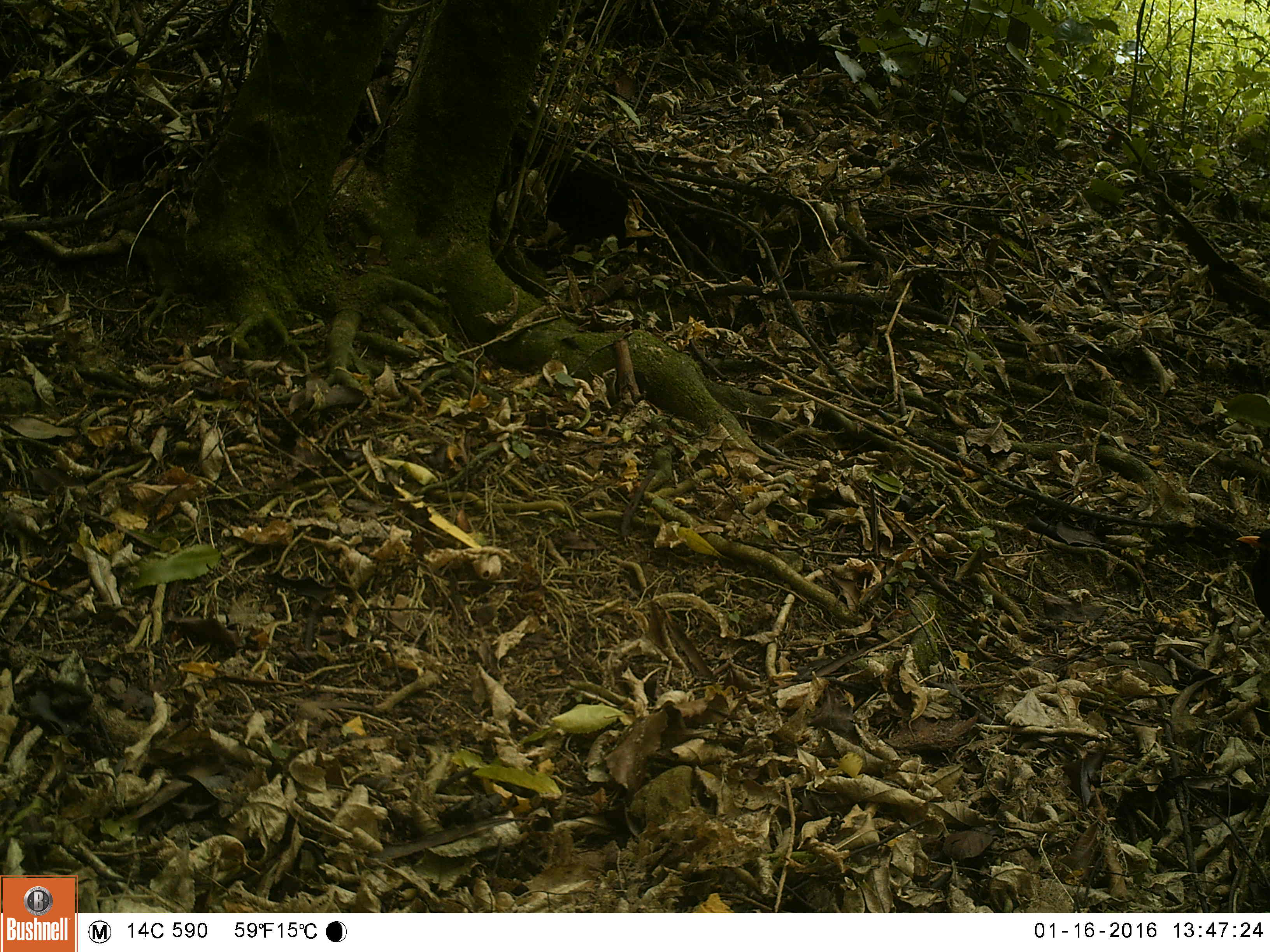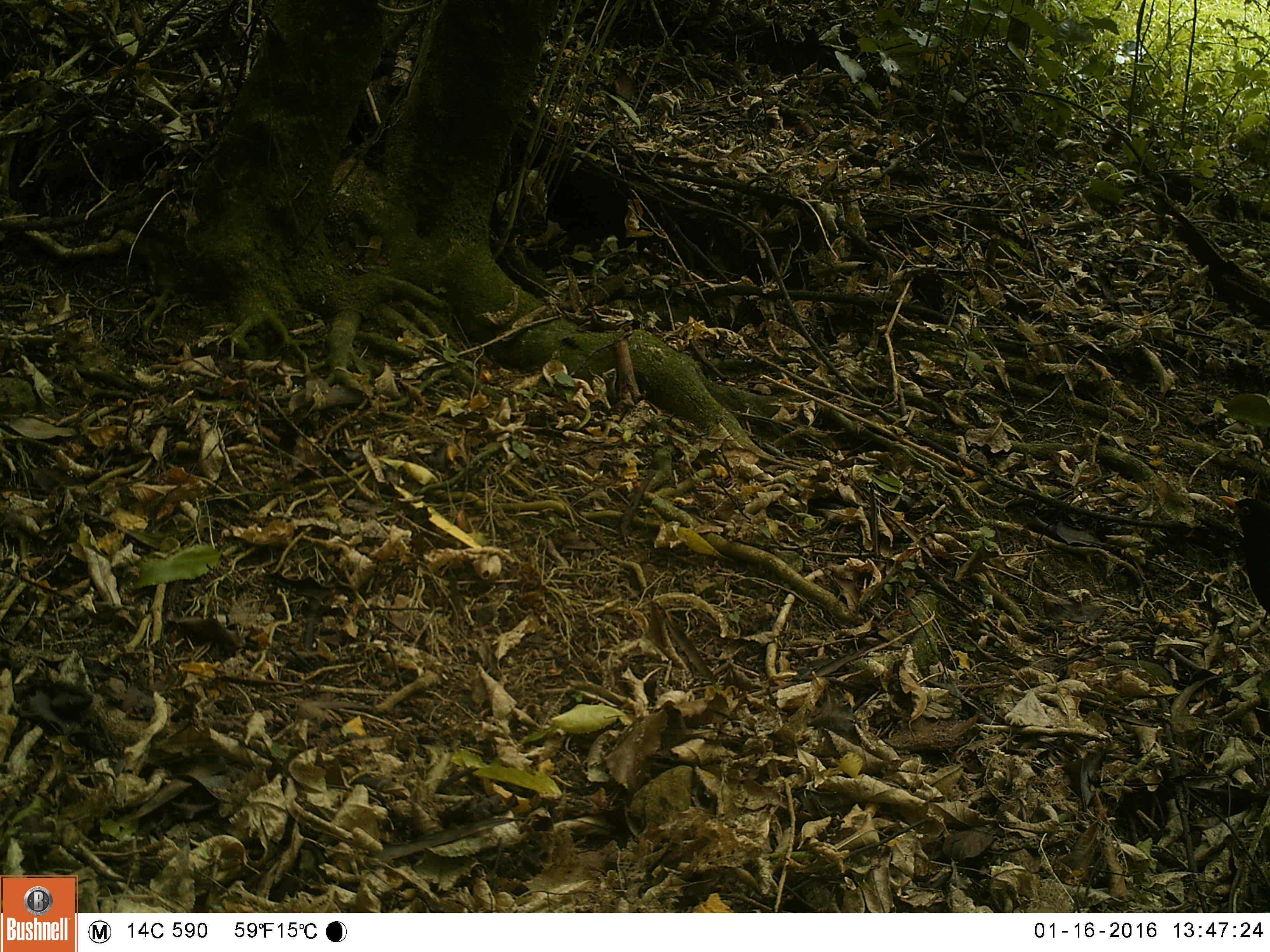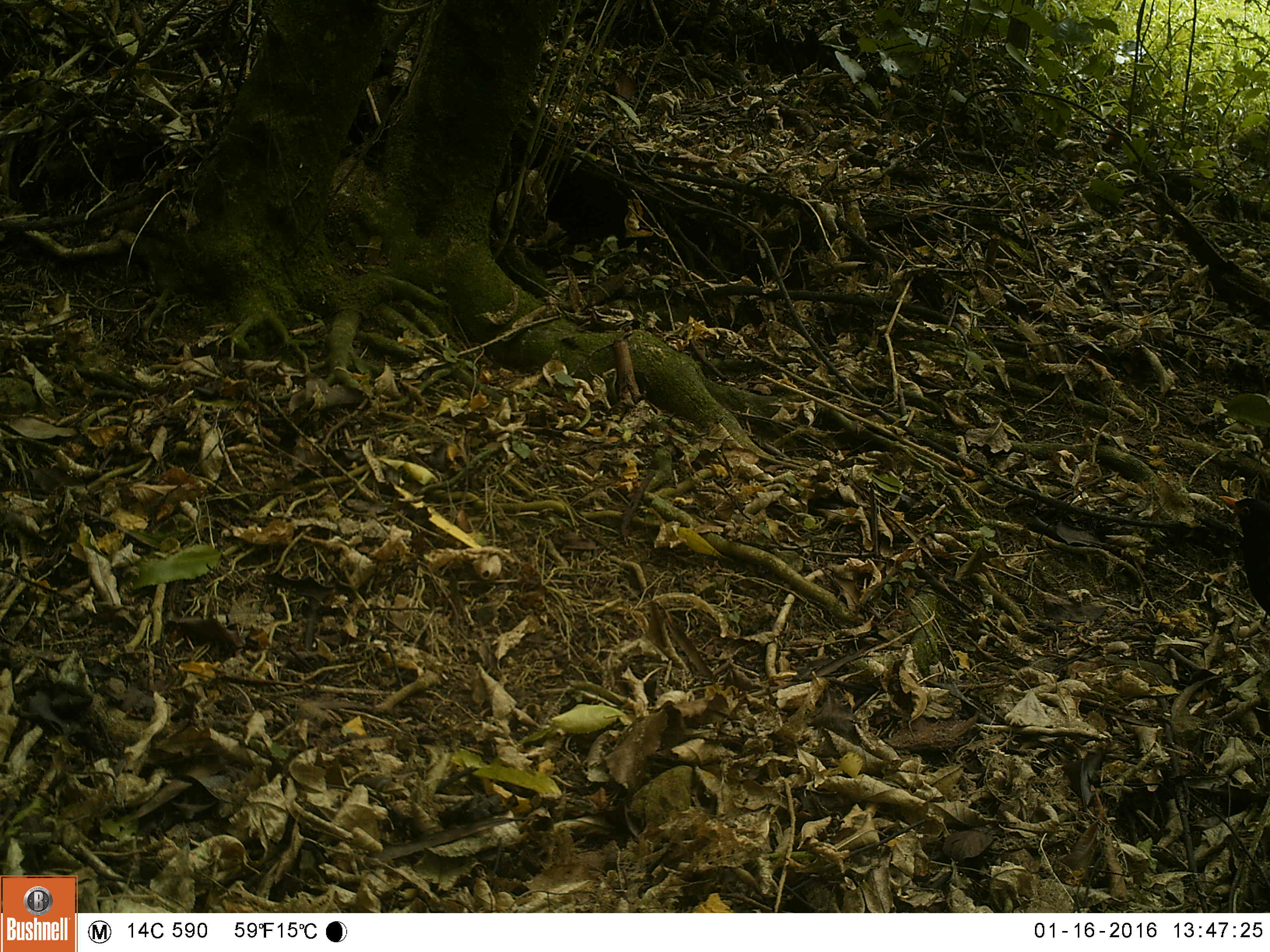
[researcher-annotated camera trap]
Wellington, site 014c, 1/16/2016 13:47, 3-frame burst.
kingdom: Animalia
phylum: Chordata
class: Aves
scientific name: Aves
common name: bird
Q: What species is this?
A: Bird (Aves).